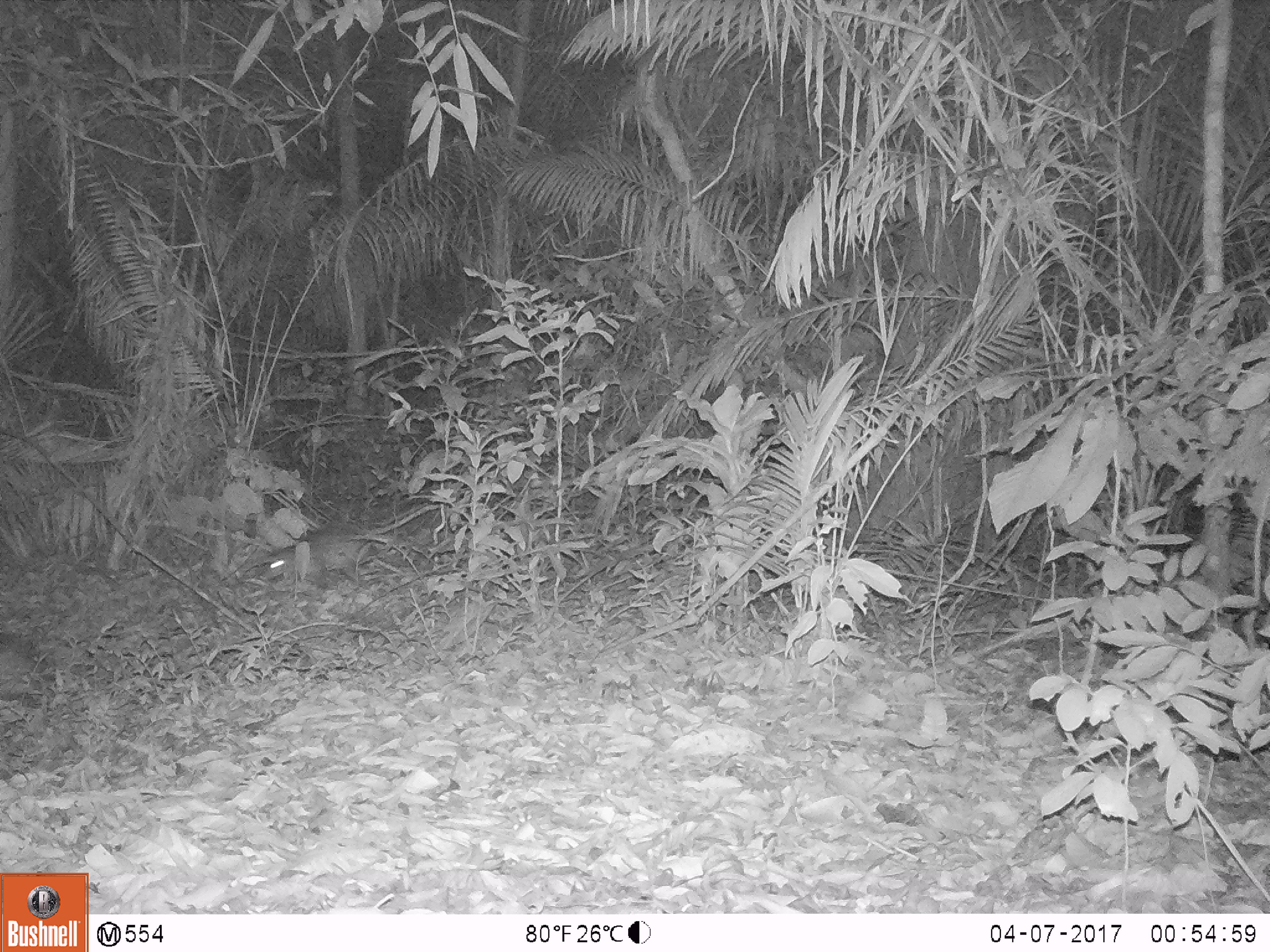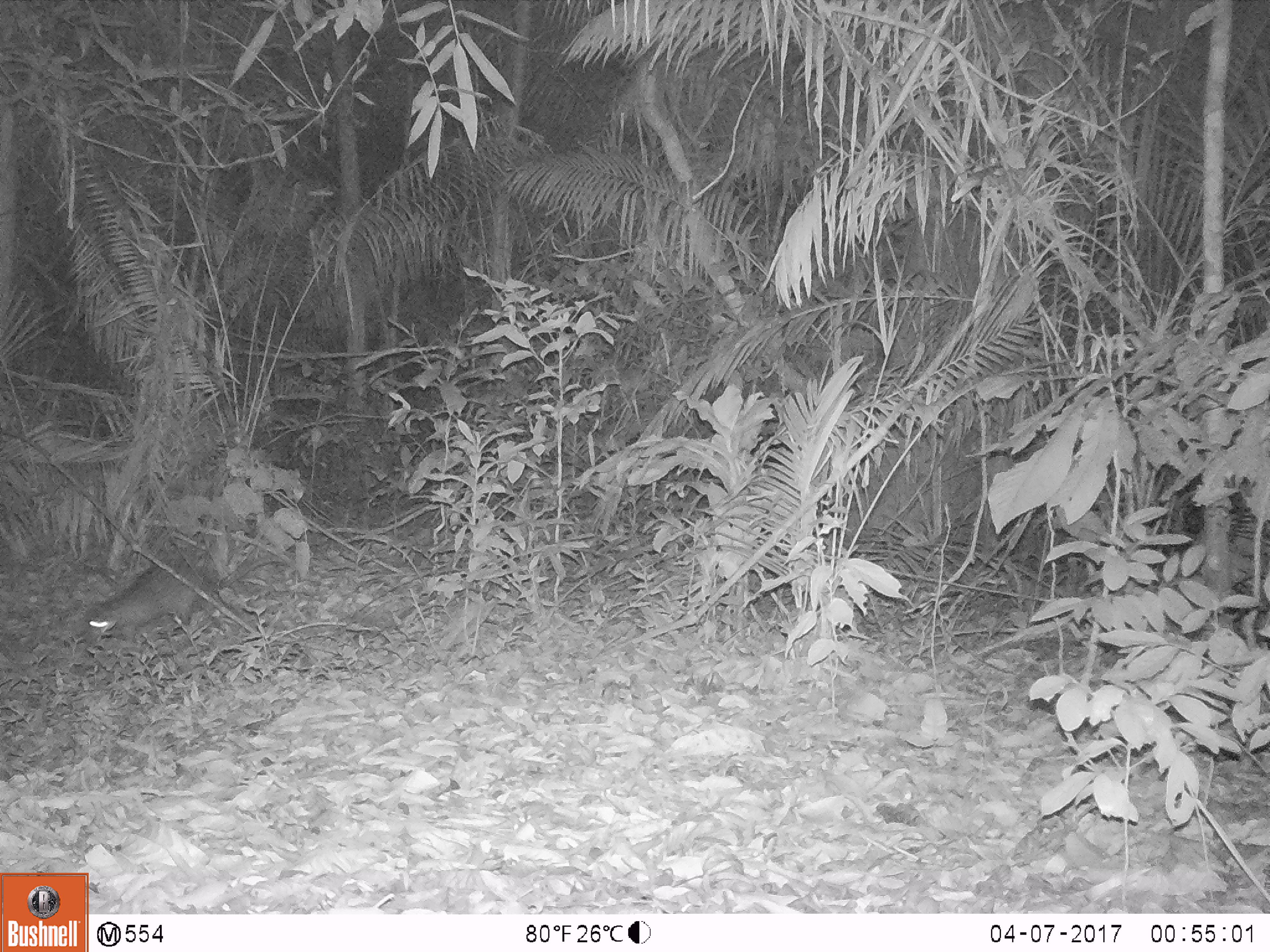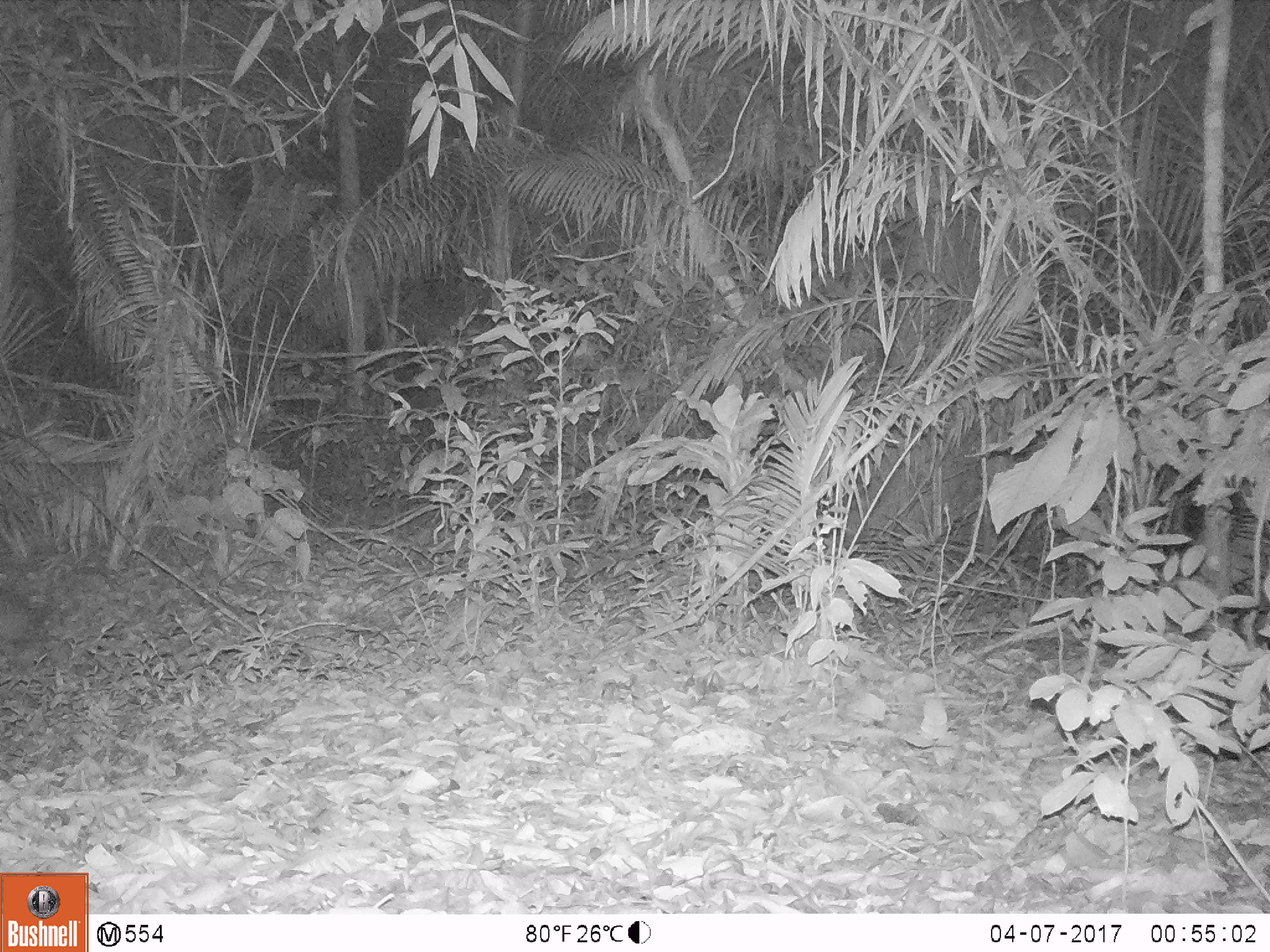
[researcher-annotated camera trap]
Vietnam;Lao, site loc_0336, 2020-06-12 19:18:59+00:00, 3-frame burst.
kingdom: Animalia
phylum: Chordata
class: Mammalia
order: Rodentia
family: Hystricidae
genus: Atherurus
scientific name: Atherurus macrourus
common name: asiatic brush-tailed porcupine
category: asiatic brush tailed porcupine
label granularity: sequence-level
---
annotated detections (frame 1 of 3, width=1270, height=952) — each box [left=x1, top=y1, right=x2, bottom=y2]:
asiatic brush tailed porcupine: [left=258, top=505, right=439, bottom=581]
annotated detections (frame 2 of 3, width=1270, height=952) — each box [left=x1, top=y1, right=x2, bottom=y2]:
asiatic brush tailed porcupine: [left=84, top=554, right=283, bottom=648]